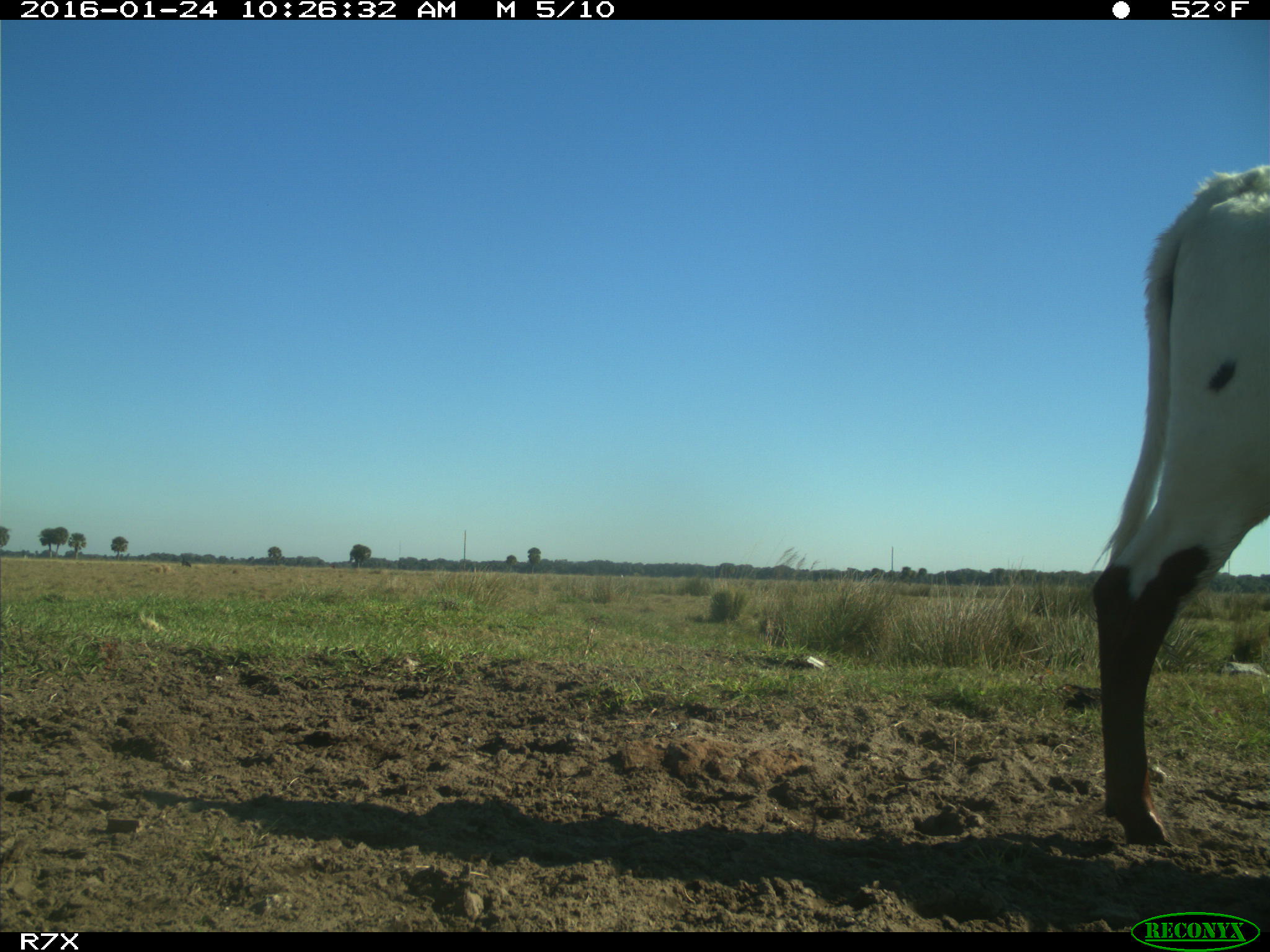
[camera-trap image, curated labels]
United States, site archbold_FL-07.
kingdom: Animalia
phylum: Chordata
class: Mammalia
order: Artiodactyla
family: Bovidae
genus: Bos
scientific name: Bos taurus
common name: domestic cow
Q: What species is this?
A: Bos taurus (domestic cow).